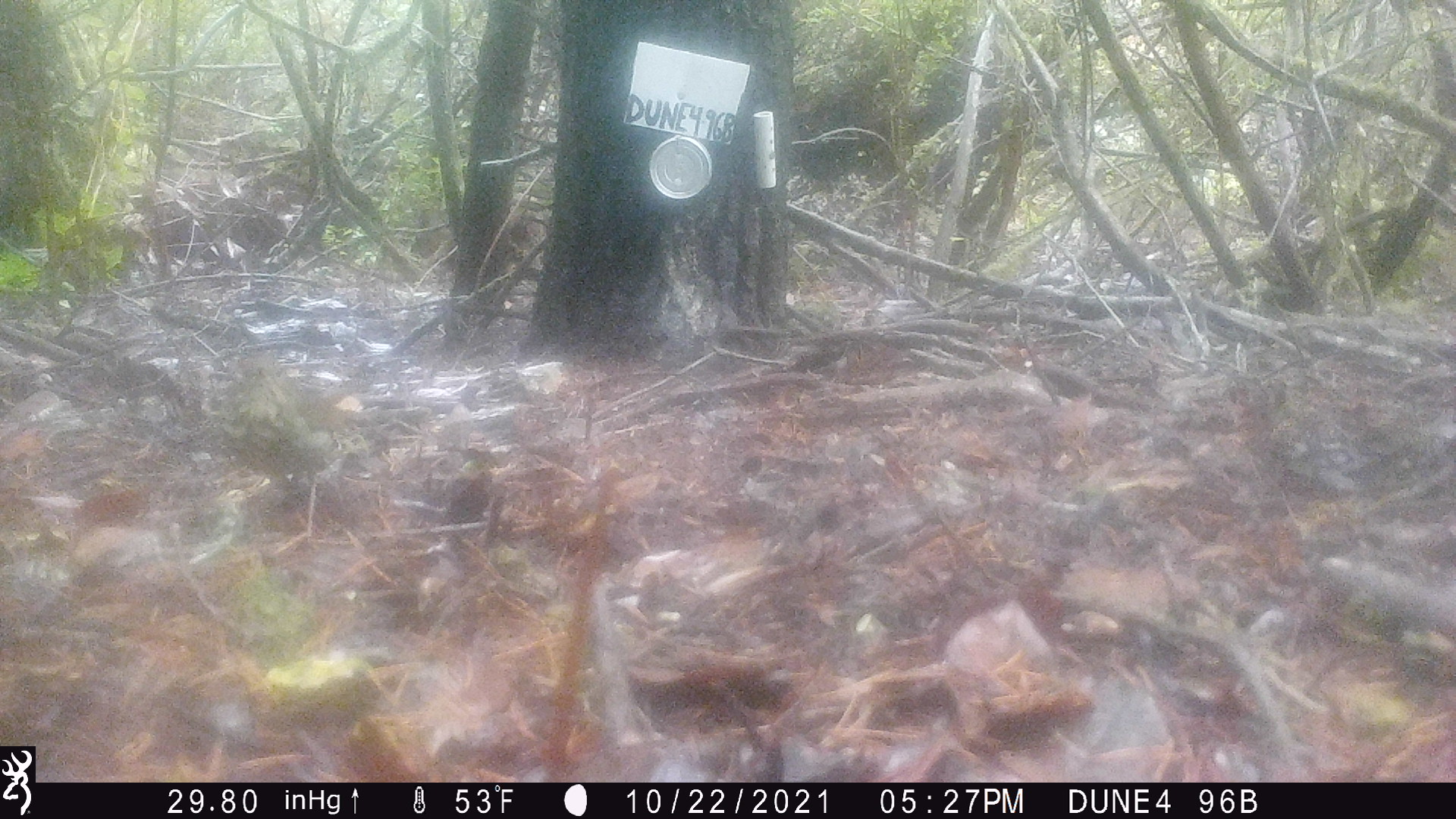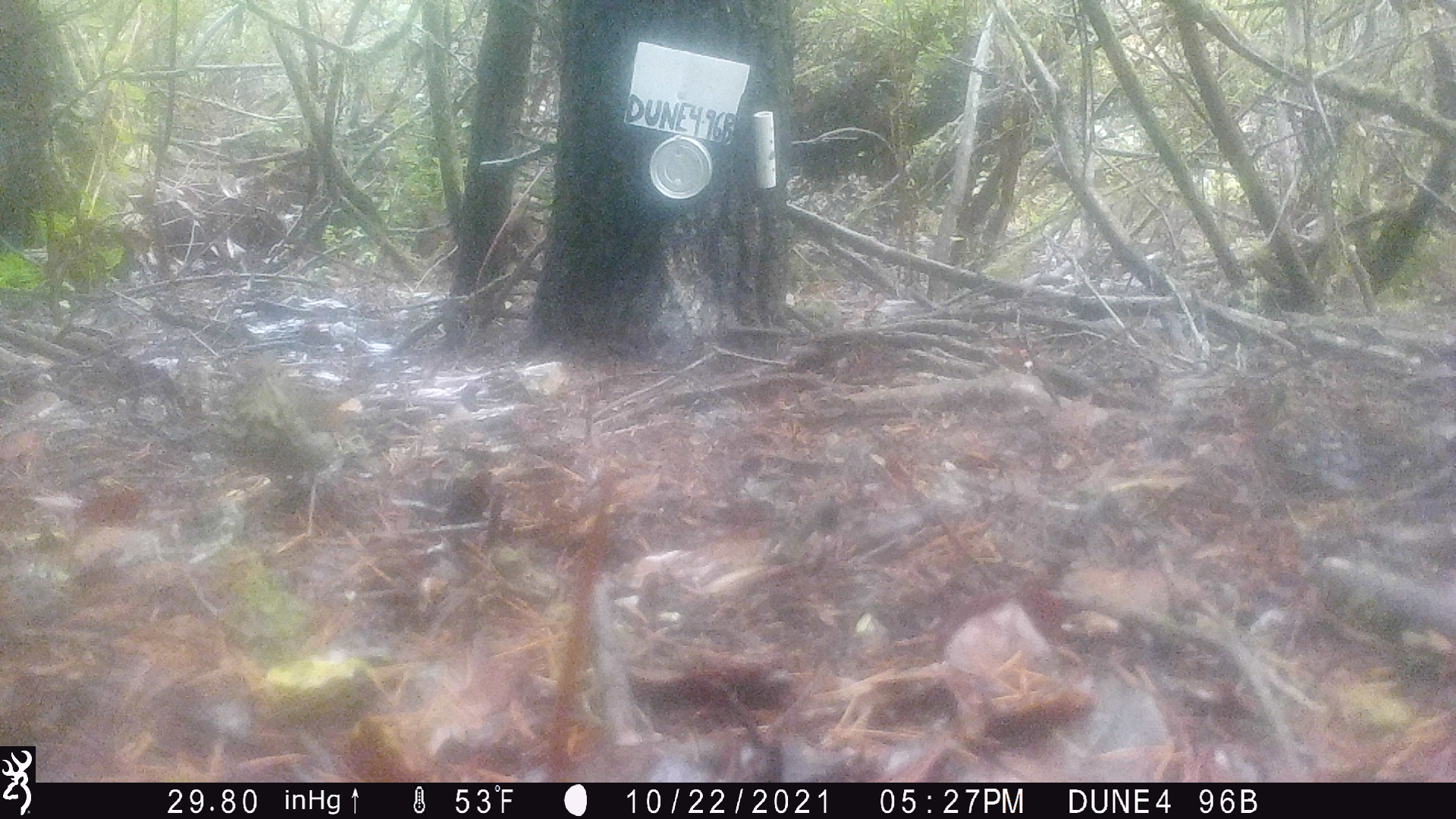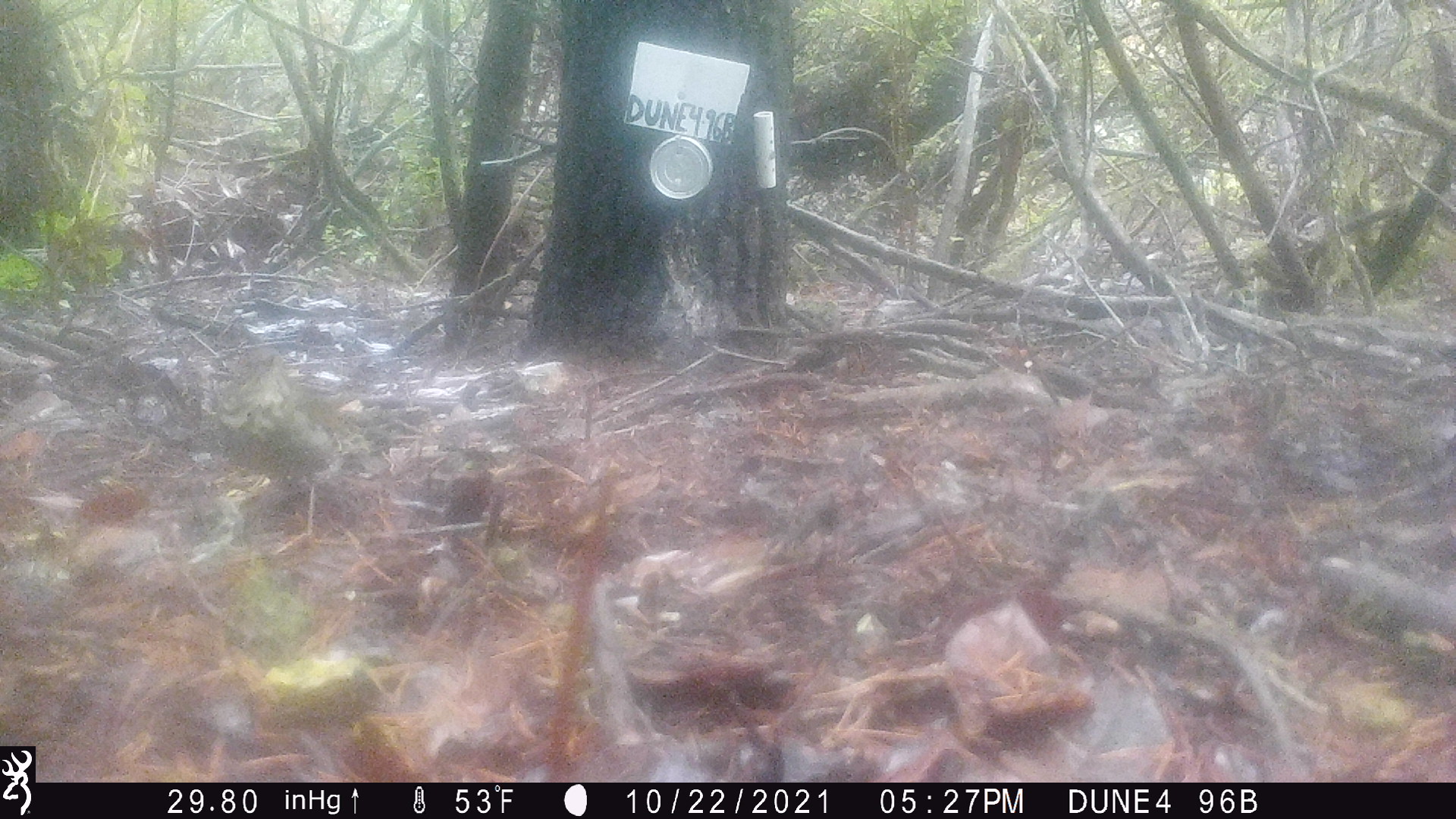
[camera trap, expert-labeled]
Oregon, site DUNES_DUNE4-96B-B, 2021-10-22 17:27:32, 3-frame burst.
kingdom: Animalia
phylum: Chordata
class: Aves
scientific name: Aves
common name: bird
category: other bird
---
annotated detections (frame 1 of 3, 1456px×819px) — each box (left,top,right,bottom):
other bird: (168,309,367,533)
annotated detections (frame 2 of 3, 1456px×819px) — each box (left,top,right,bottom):
other bird: (203,353,438,564)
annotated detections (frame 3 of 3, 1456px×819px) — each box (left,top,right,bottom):
other bird: (183,345,361,559)